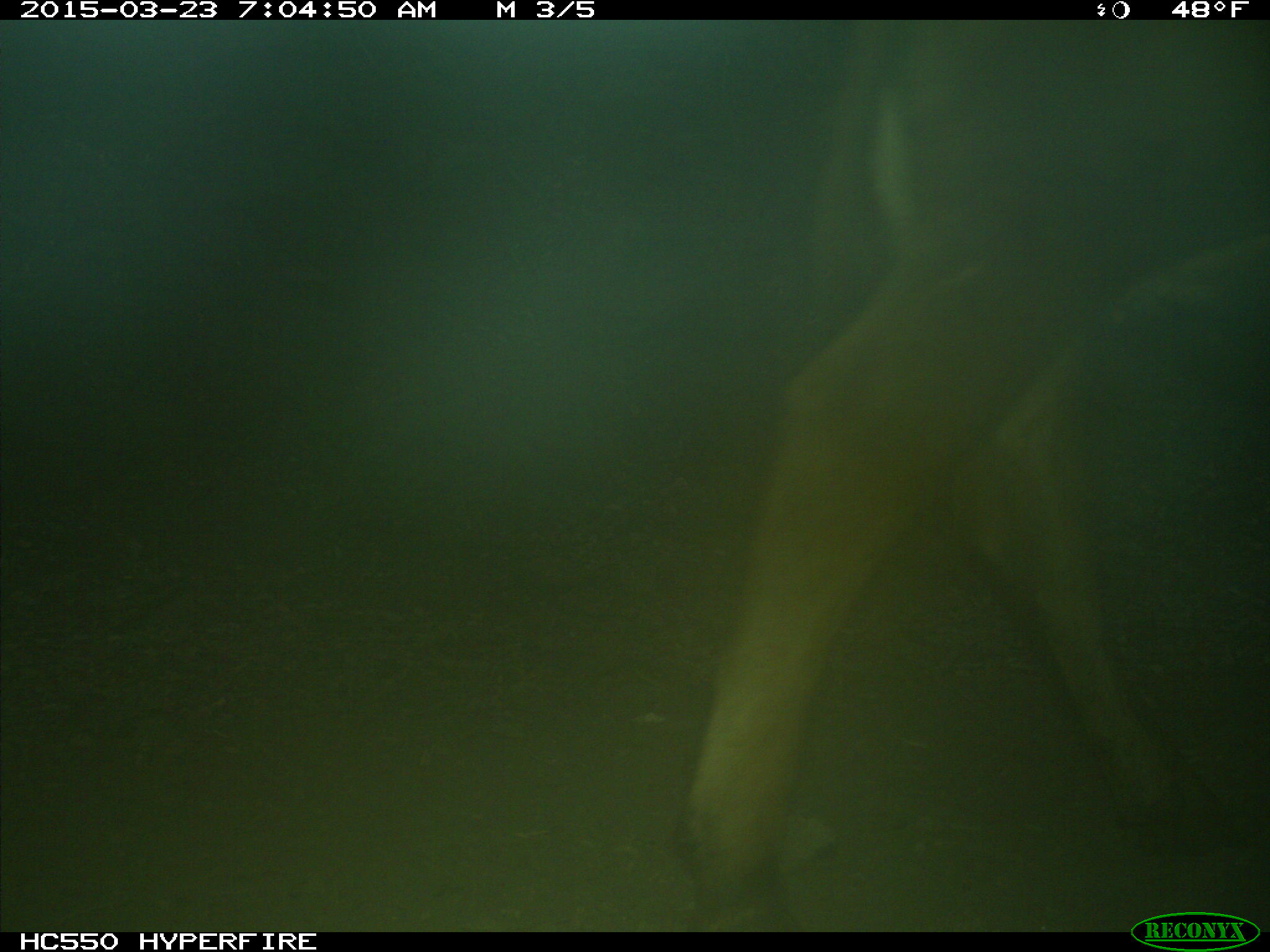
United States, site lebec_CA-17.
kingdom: Animalia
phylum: Chordata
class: Mammalia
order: Artiodactyla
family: Bovidae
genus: Bos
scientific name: Bos taurus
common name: domestic cow